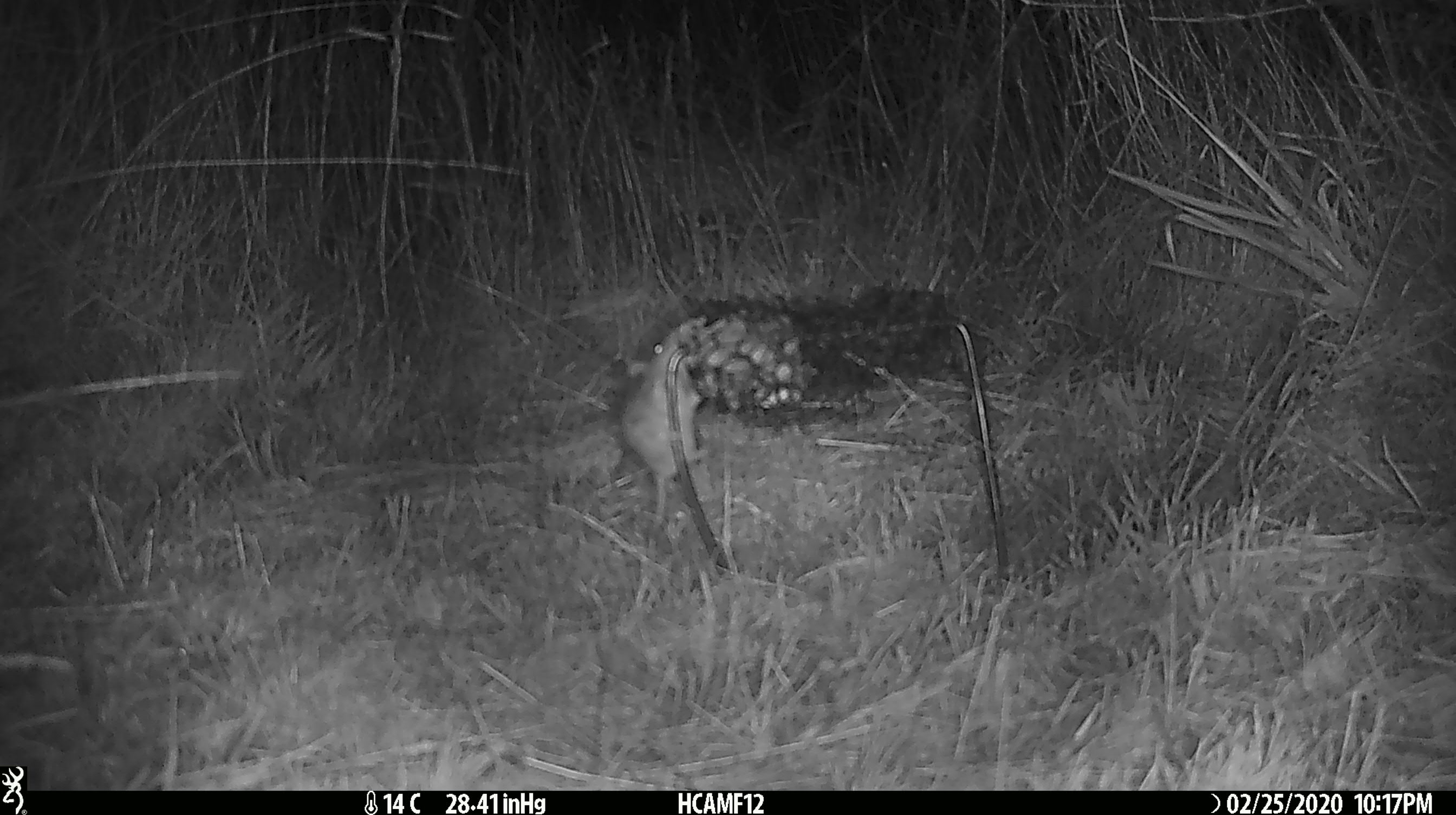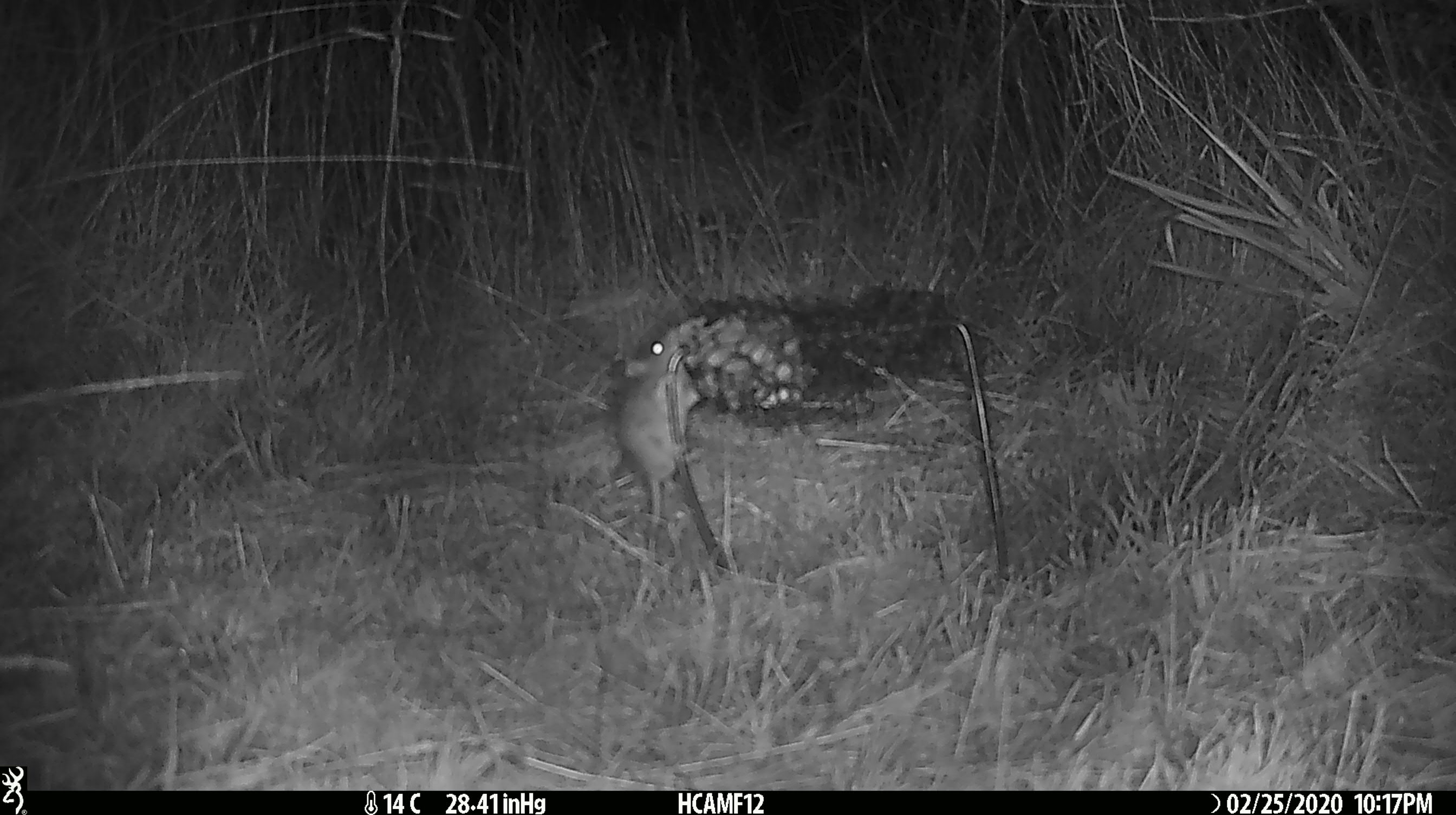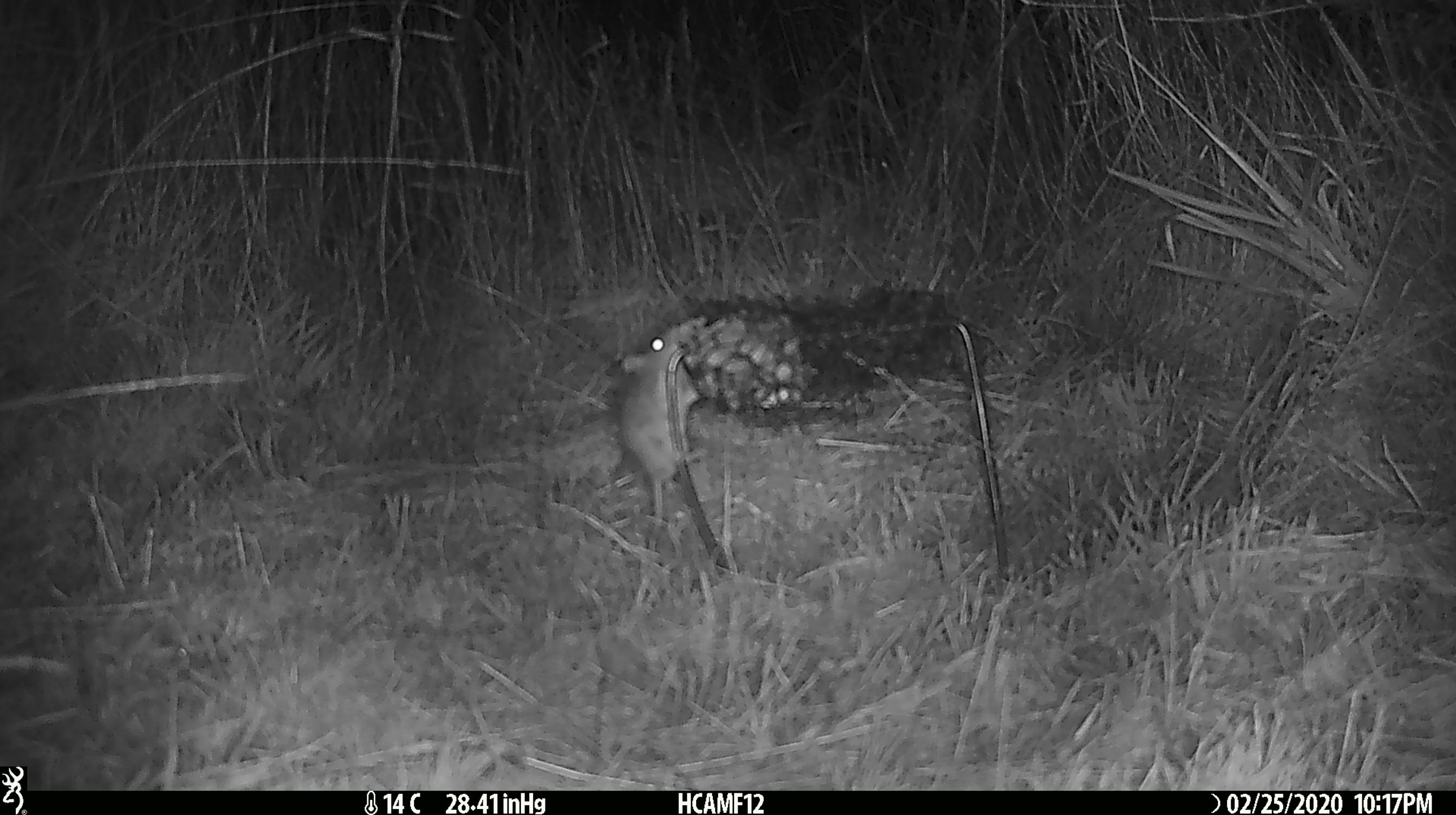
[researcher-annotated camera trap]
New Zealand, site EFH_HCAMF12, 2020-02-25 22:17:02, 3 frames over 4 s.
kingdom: Animalia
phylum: Chordata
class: Mammalia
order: Rodentia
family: Muridae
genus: Mus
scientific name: Mus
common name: mouse